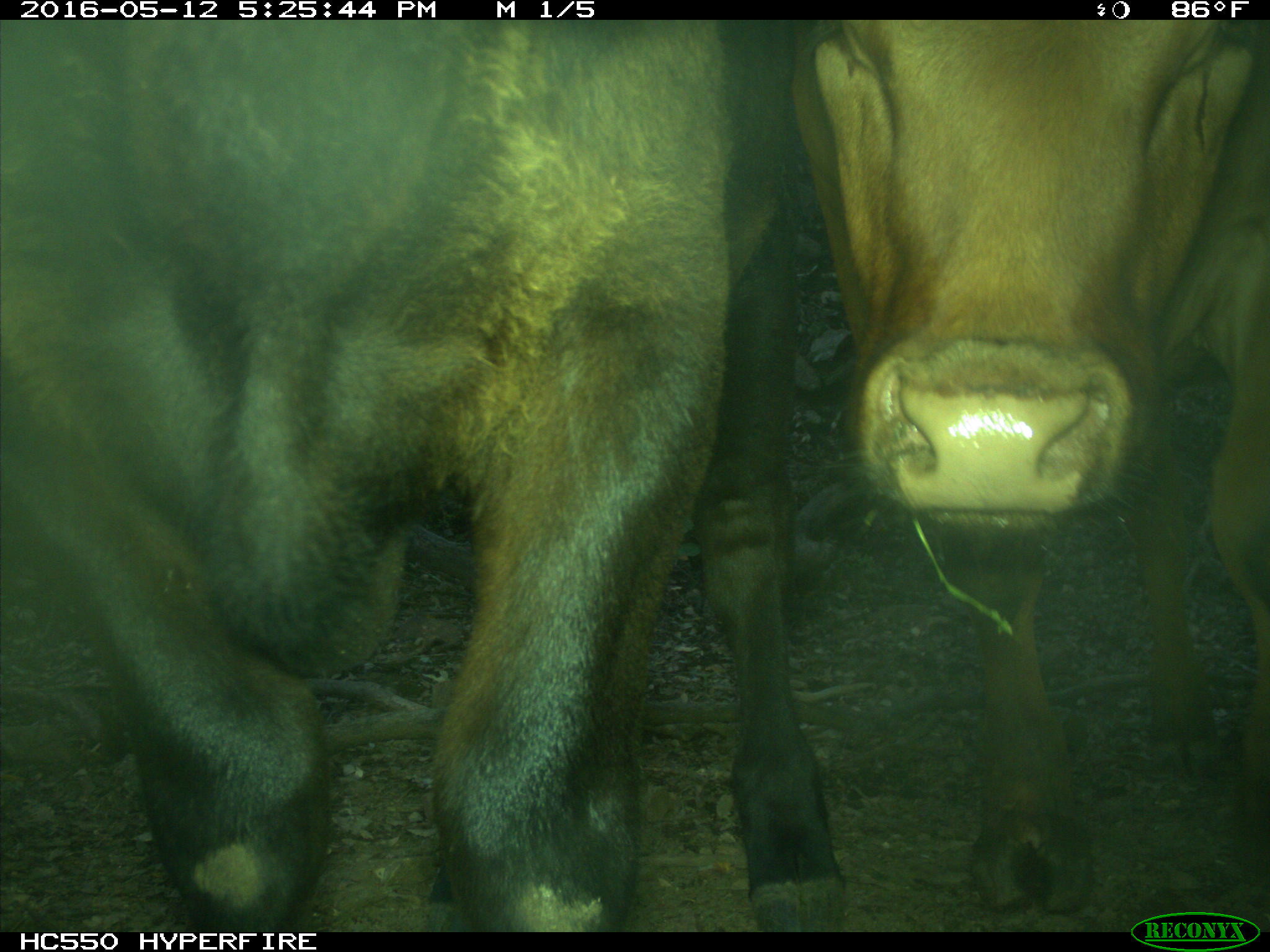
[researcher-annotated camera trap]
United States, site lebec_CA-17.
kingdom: Animalia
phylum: Chordata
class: Mammalia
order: Artiodactyla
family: Bovidae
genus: Bos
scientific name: Bos taurus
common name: domestic cow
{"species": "Bos taurus (domestic cow)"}